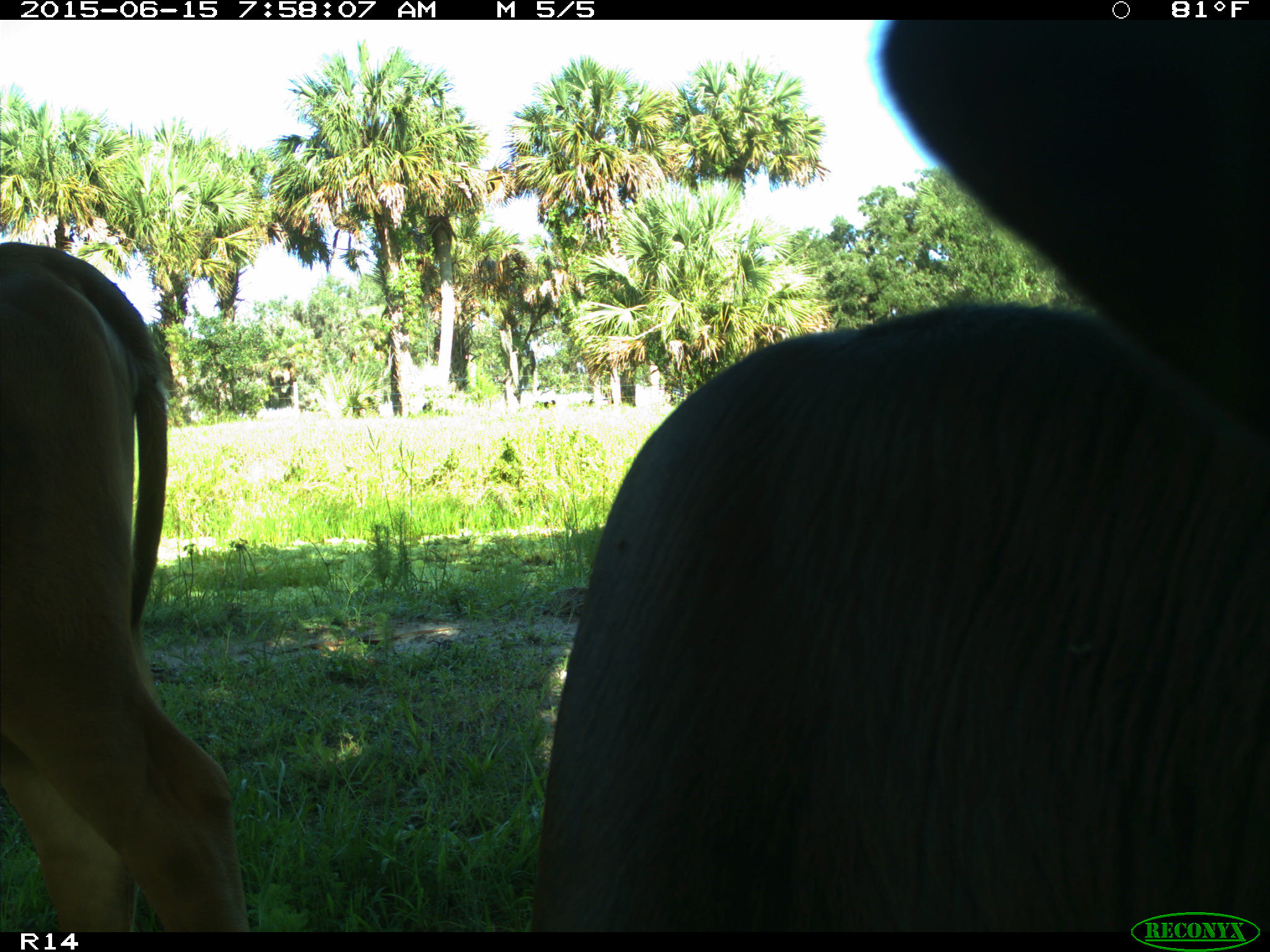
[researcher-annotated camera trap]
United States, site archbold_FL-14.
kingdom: Animalia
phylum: Chordata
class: Mammalia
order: Artiodactyla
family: Bovidae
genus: Bos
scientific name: Bos taurus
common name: domestic cow